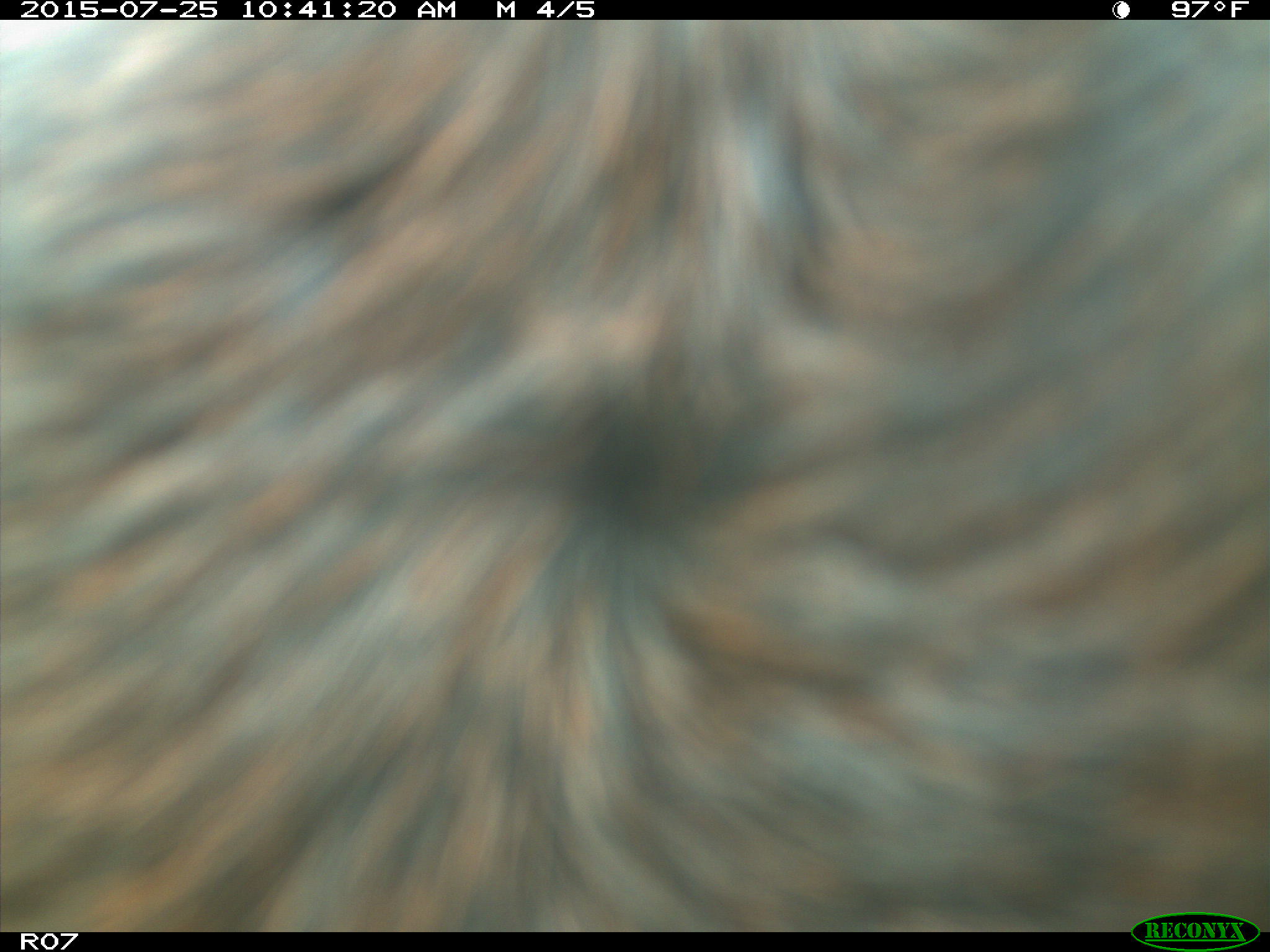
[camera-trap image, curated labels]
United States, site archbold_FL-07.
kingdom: Animalia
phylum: Chordata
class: Mammalia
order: Artiodactyla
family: Bovidae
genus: Bos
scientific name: Bos taurus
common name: domestic cow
Bos taurus (domestic cow).